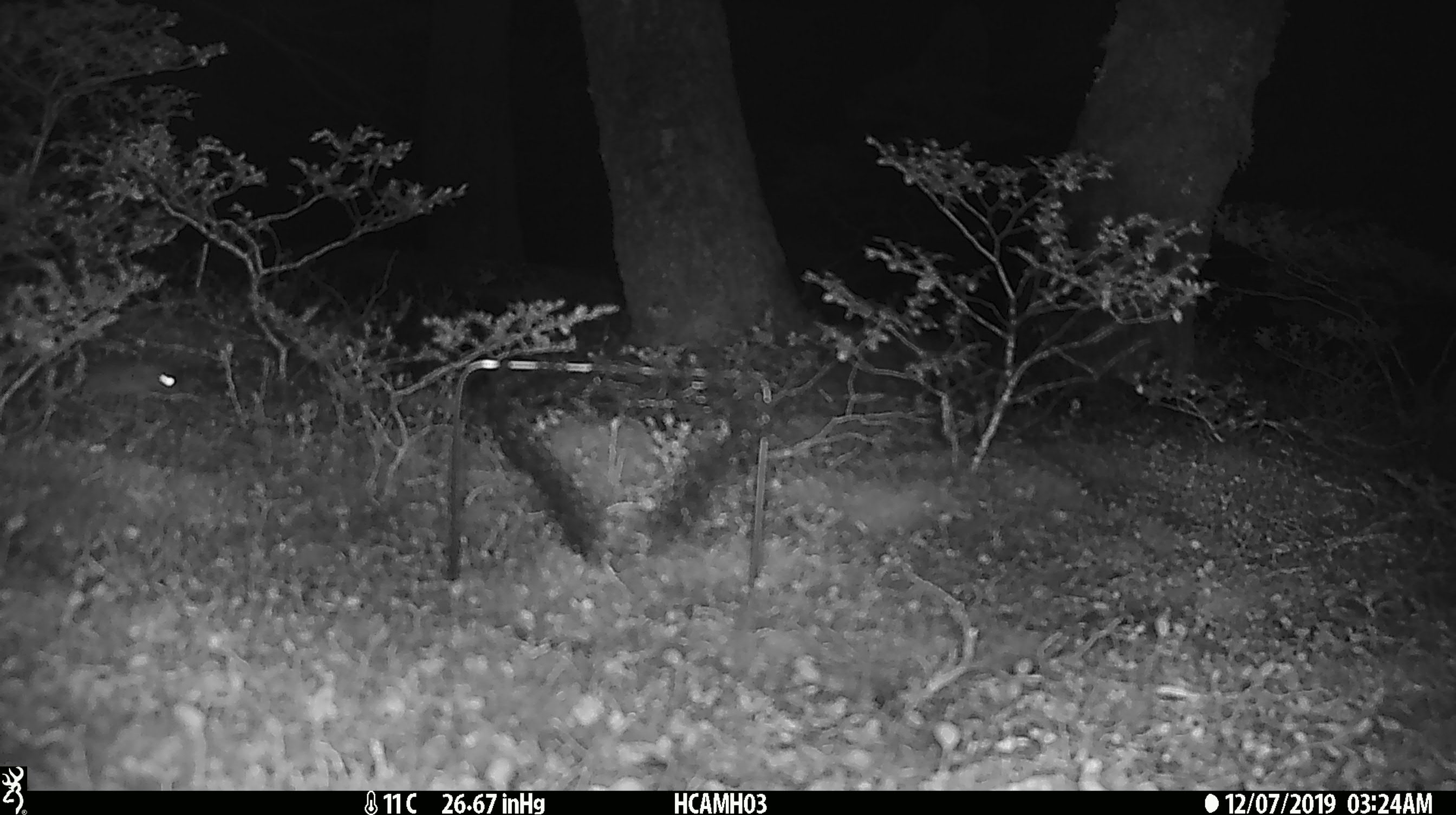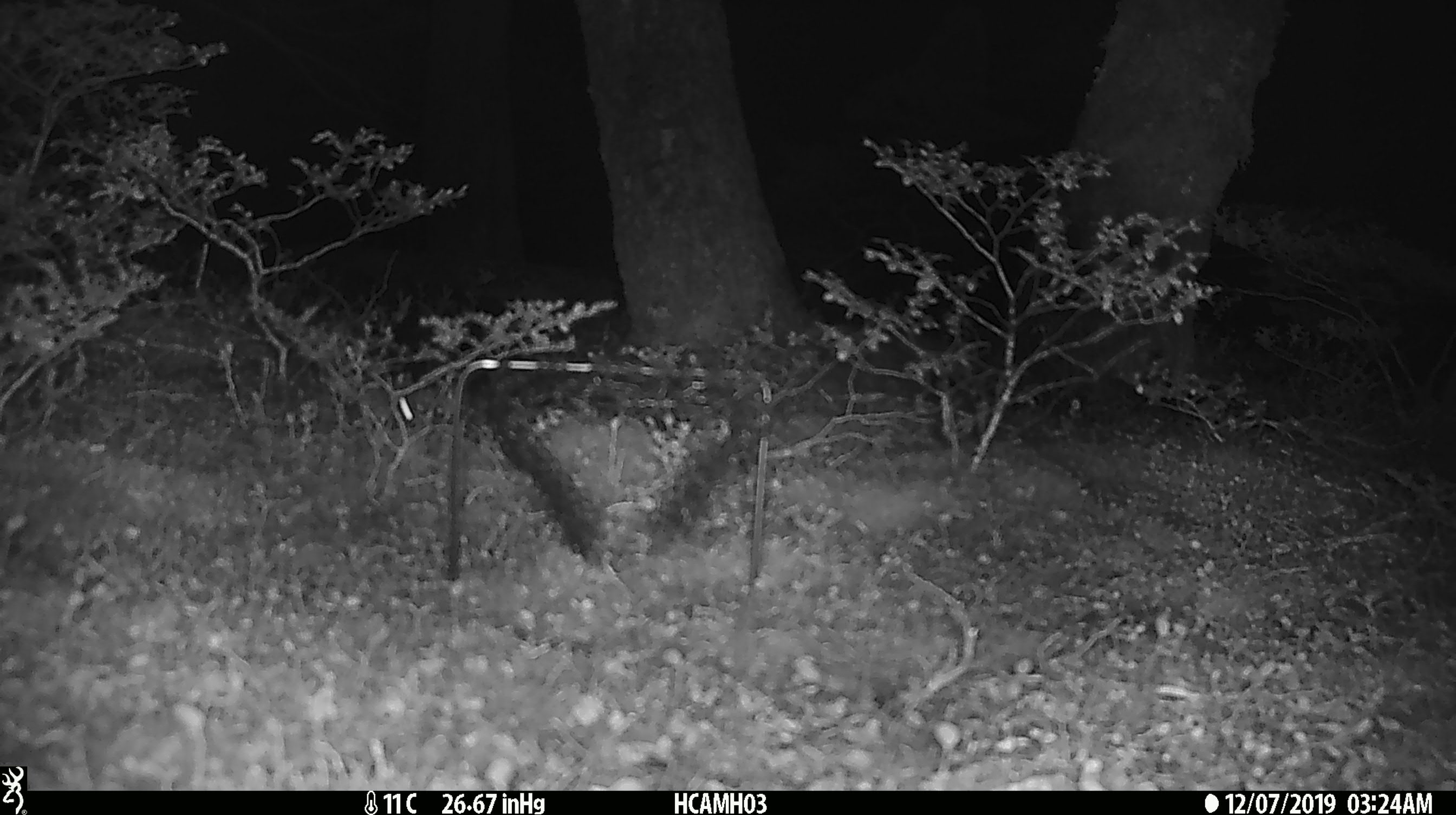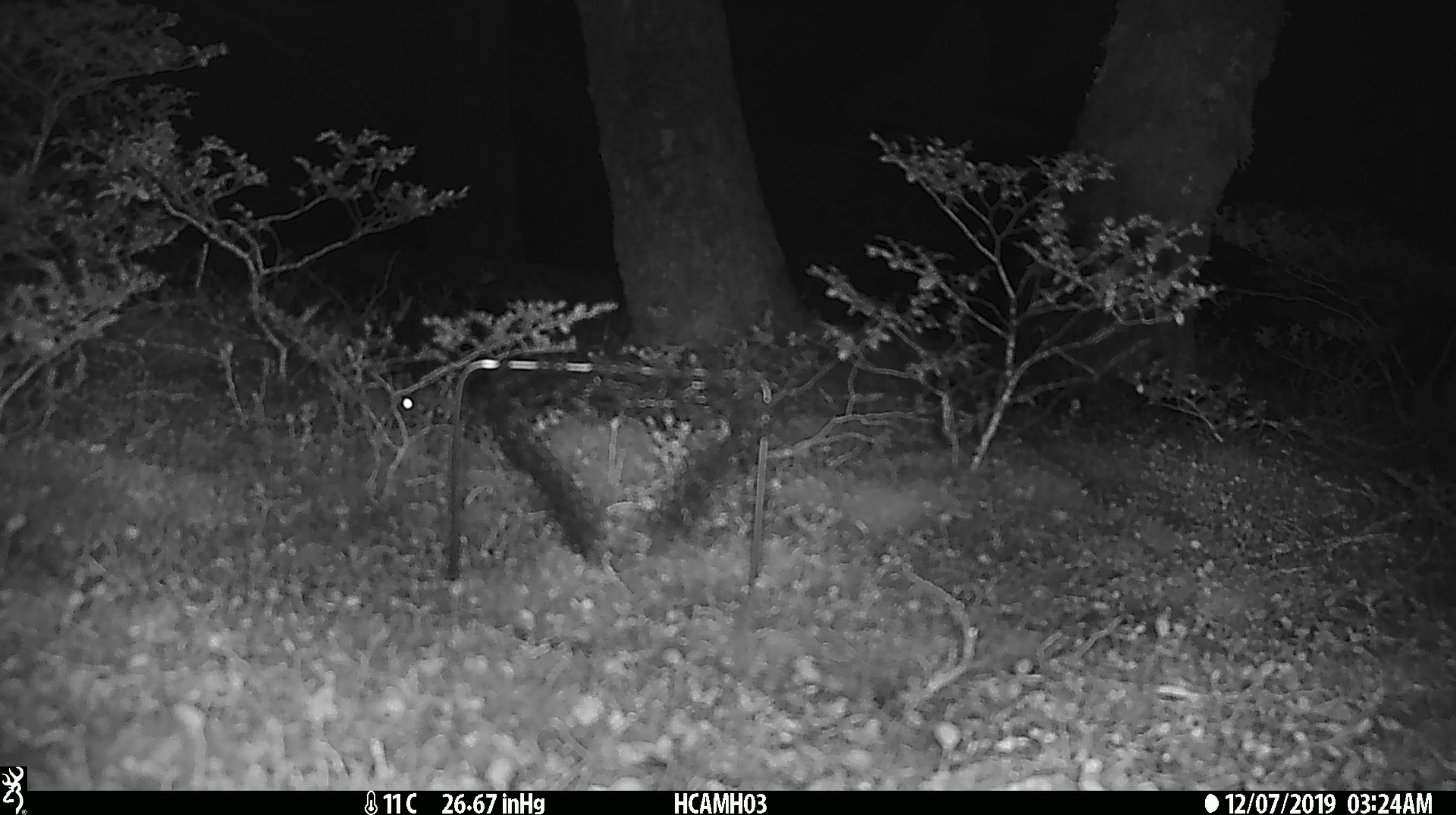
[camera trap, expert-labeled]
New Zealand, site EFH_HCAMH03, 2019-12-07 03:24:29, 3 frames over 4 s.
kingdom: Animalia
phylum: Chordata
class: Mammalia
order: Rodentia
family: Muridae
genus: Mus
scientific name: Mus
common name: mouse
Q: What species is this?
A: Mouse (Mus).